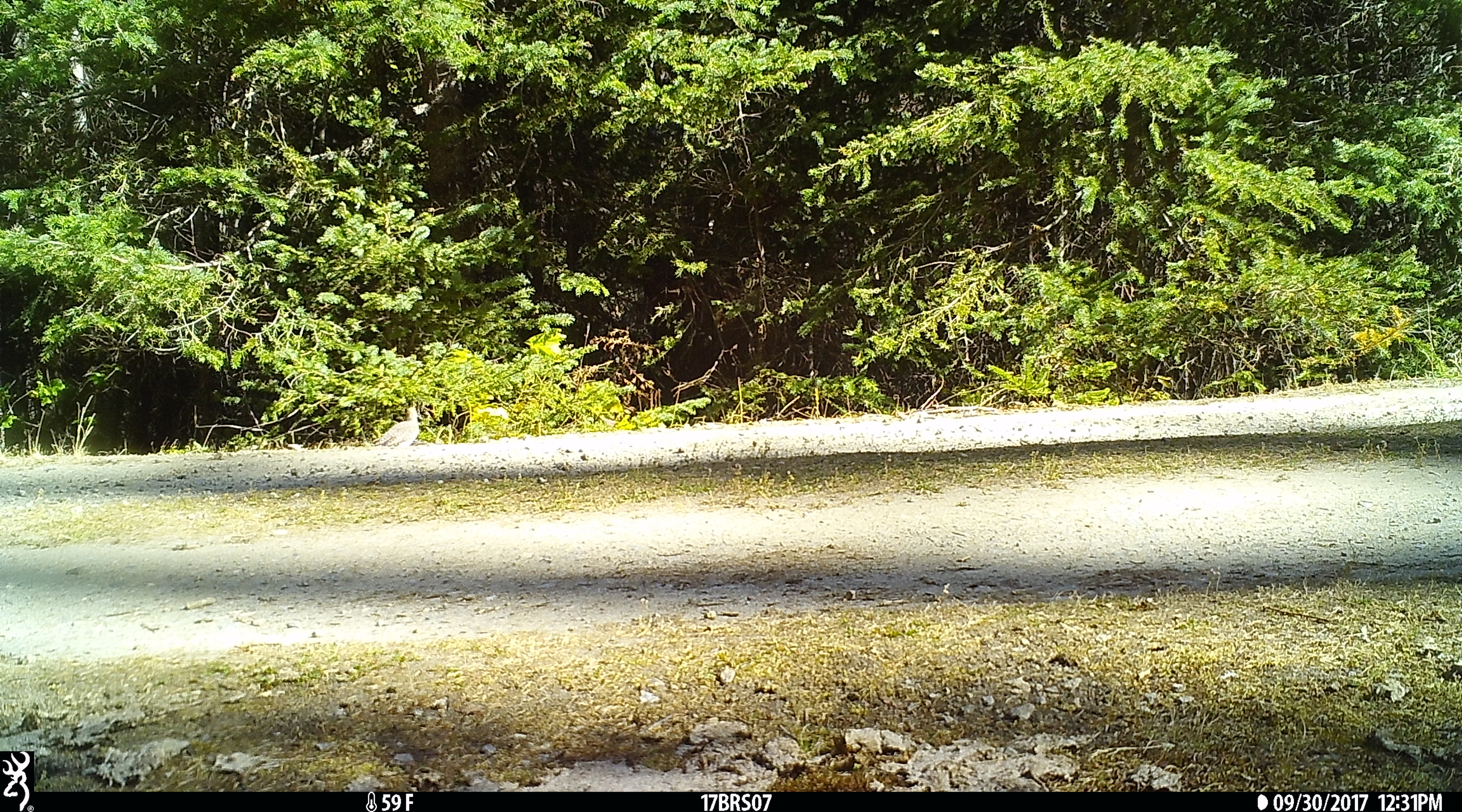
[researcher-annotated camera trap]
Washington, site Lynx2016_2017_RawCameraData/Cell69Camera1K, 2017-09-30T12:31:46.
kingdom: Animalia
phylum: Chordata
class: Aves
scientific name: Aves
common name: birds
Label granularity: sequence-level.